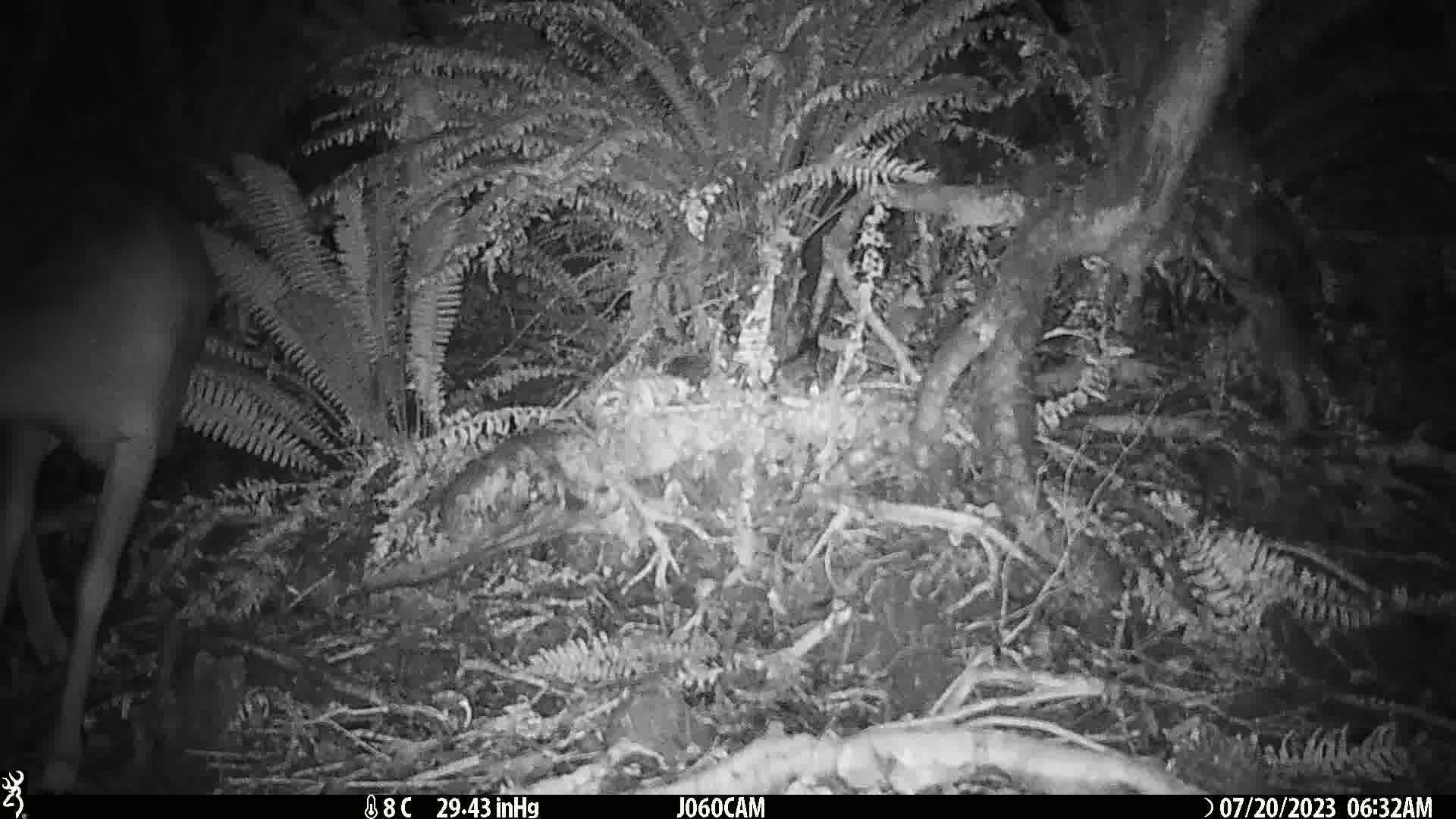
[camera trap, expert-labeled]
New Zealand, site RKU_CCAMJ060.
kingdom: Animalia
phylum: Chordata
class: Mammalia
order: Artiodactyla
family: Cervidae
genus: Odocoileus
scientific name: Odocoileus virginianus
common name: white-tailed deer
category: white tailed deer